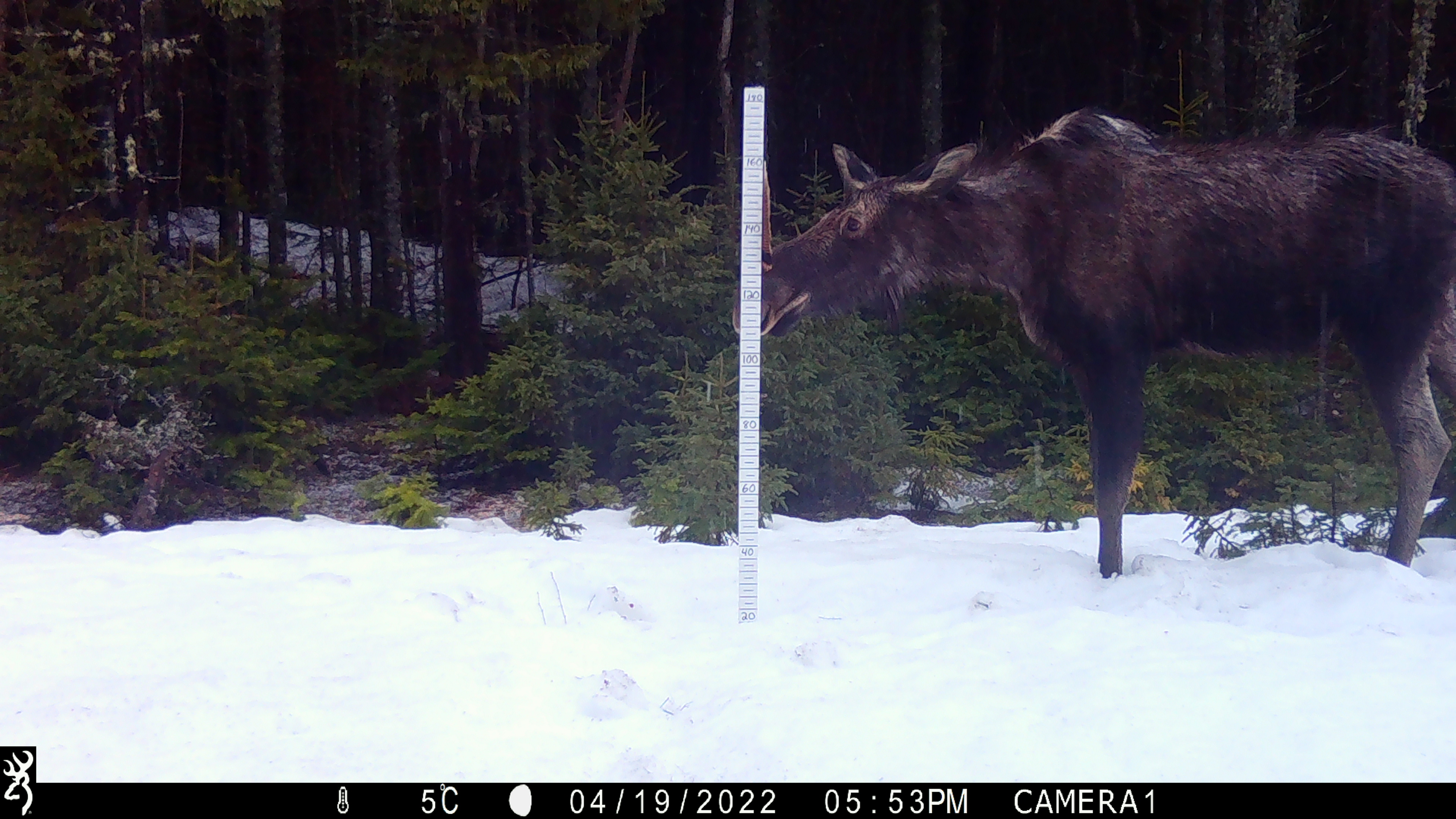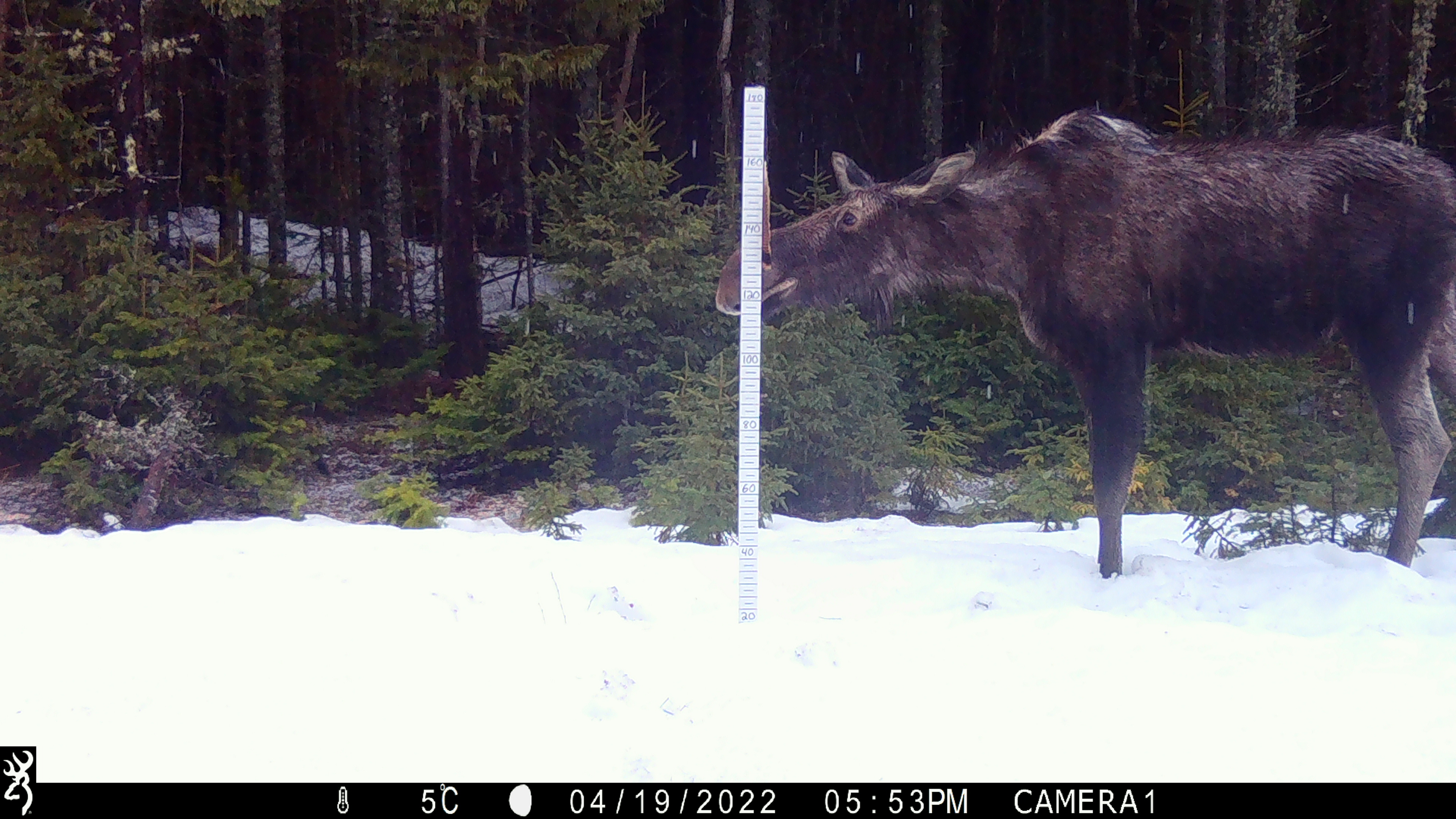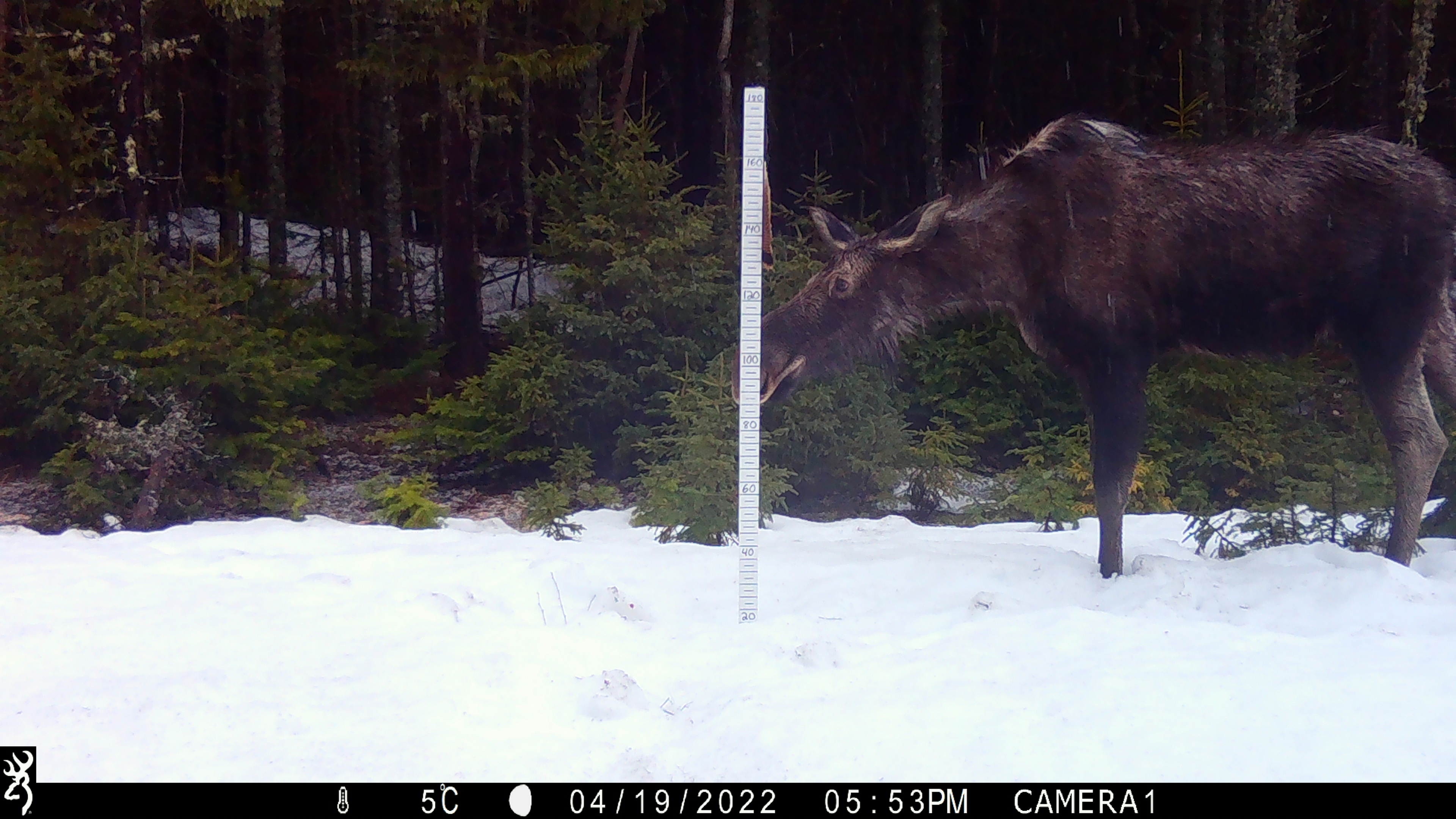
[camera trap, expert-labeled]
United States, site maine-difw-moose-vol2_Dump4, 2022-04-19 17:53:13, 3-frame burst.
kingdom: Animalia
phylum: Chordata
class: Mammalia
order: Artiodactyla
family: Cervidae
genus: Alces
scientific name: Alces alces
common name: moose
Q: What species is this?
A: Moose (Alces alces).